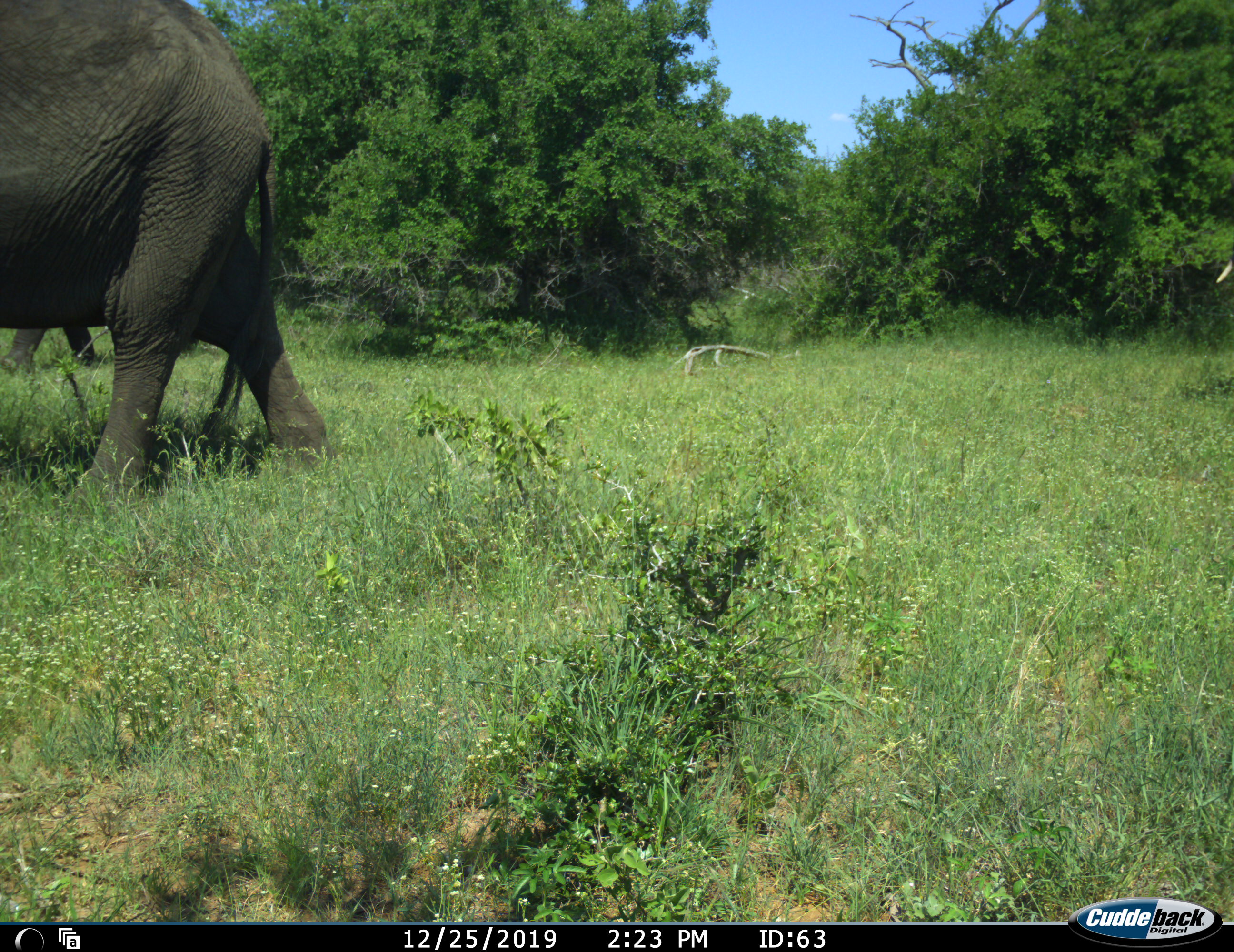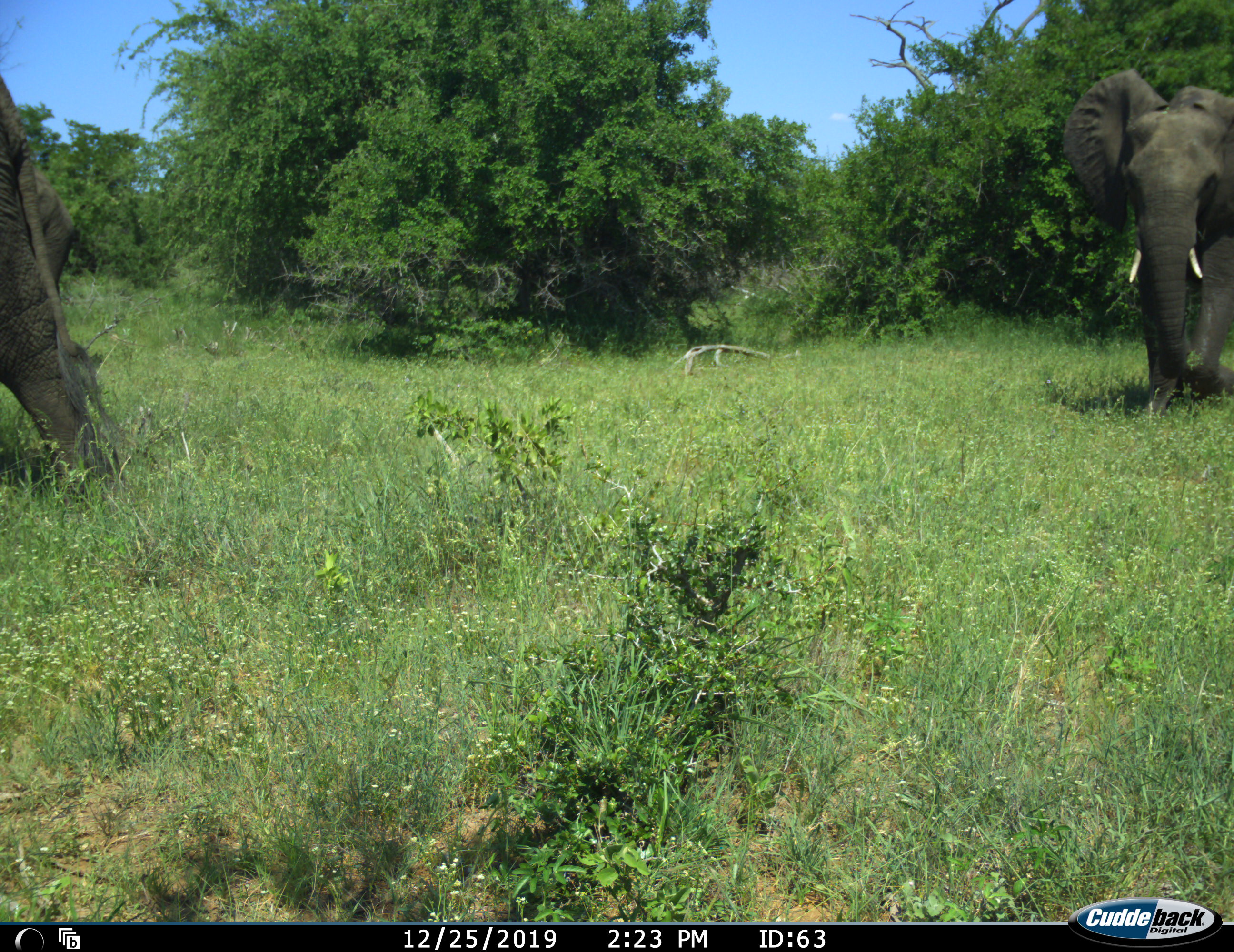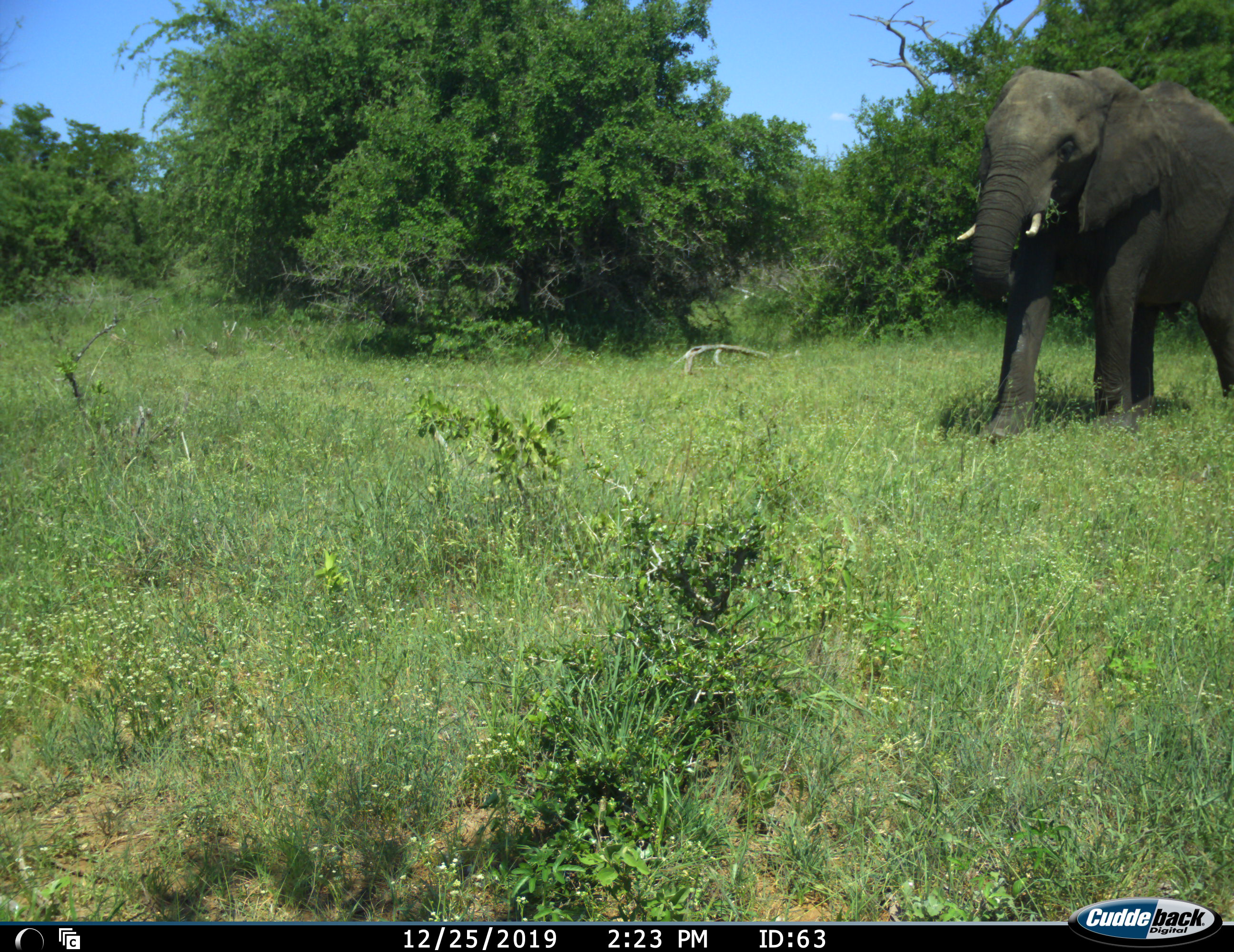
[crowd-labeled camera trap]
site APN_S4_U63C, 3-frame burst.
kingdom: Animalia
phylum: Chordata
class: Mammalia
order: Proboscidea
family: Elephantidae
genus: Loxodonta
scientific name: Loxodonta africana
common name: african bush elephant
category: elephant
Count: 2.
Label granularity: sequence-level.